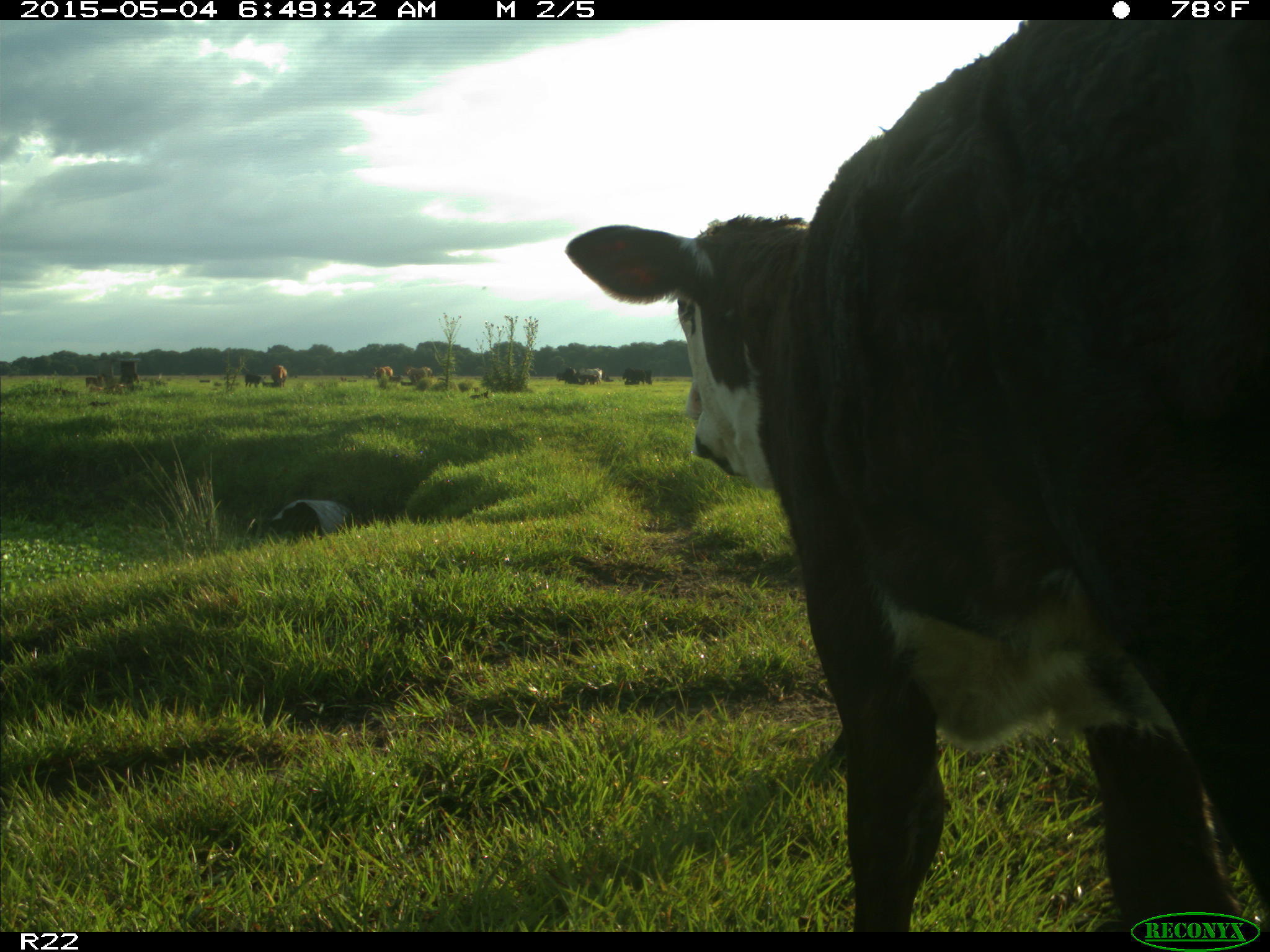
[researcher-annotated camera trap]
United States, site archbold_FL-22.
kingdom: Animalia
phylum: Chordata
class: Mammalia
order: Artiodactyla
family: Bovidae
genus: Bos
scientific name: Bos taurus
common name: domestic cow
Bos taurus (domestic cow).